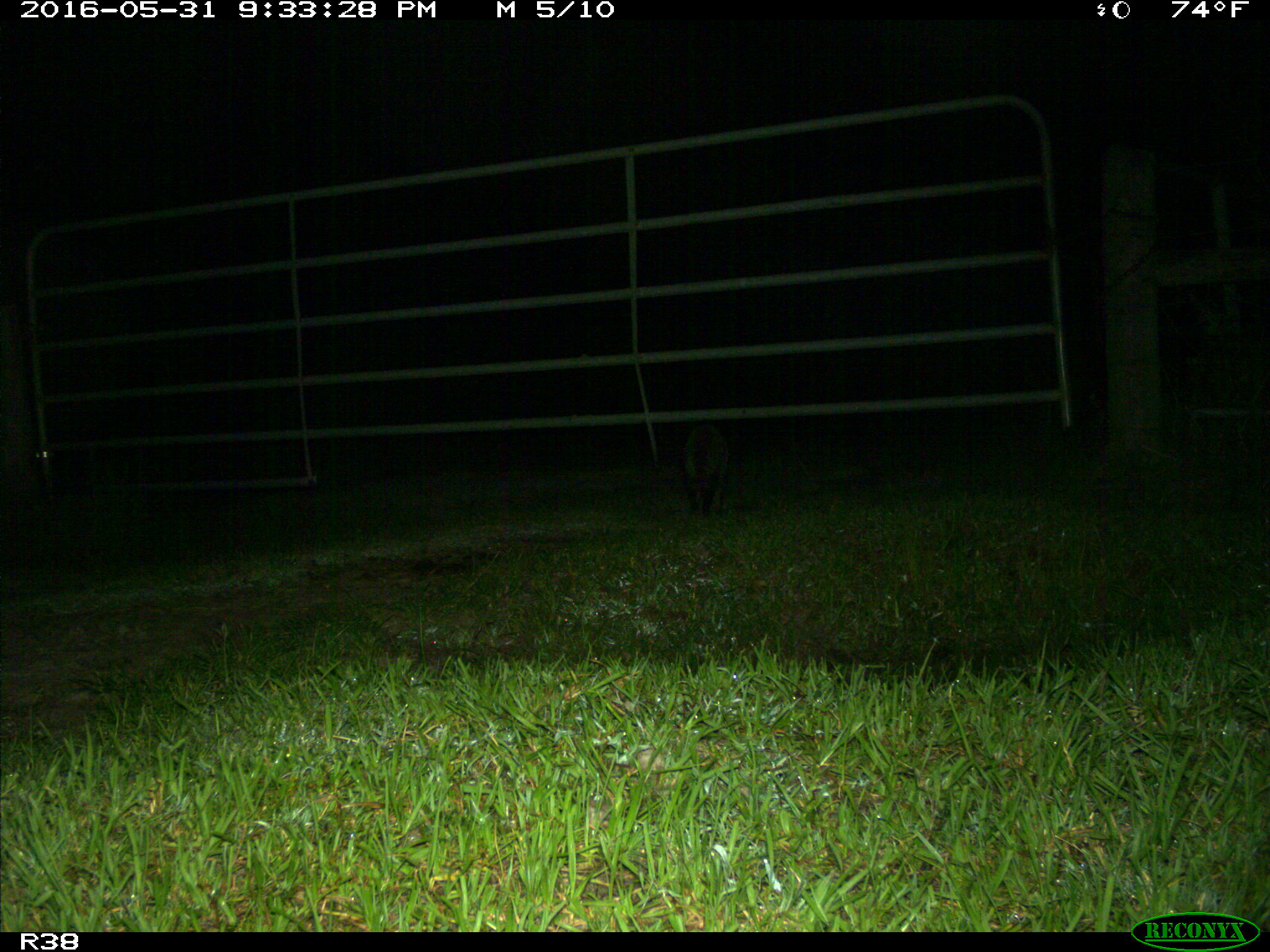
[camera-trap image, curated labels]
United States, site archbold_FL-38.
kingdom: Animalia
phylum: Chordata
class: Mammalia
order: Carnivora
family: Procyonidae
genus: Procyon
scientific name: Procyon lotor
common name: common raccoon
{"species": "Procyon lotor (common raccoon)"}